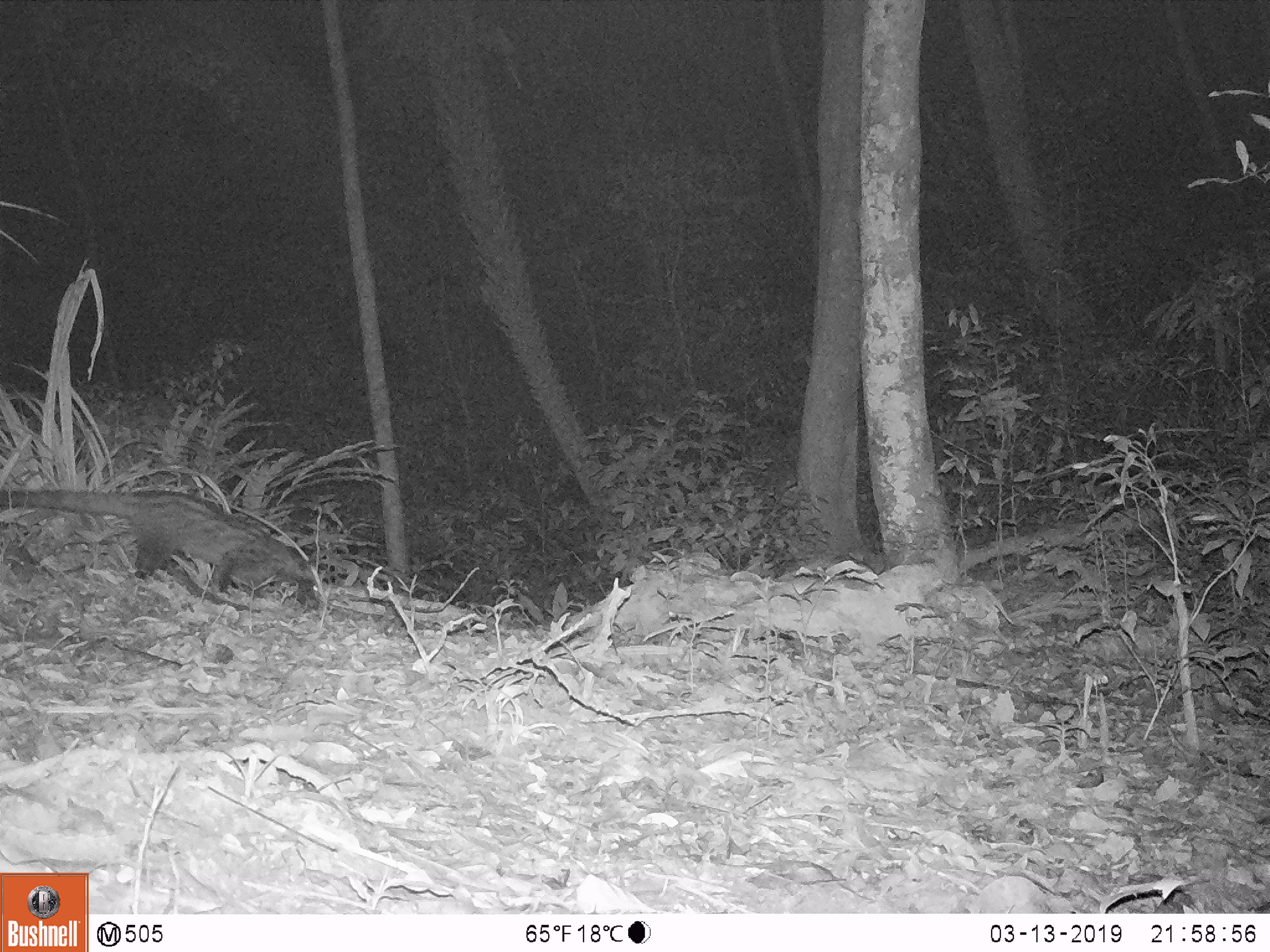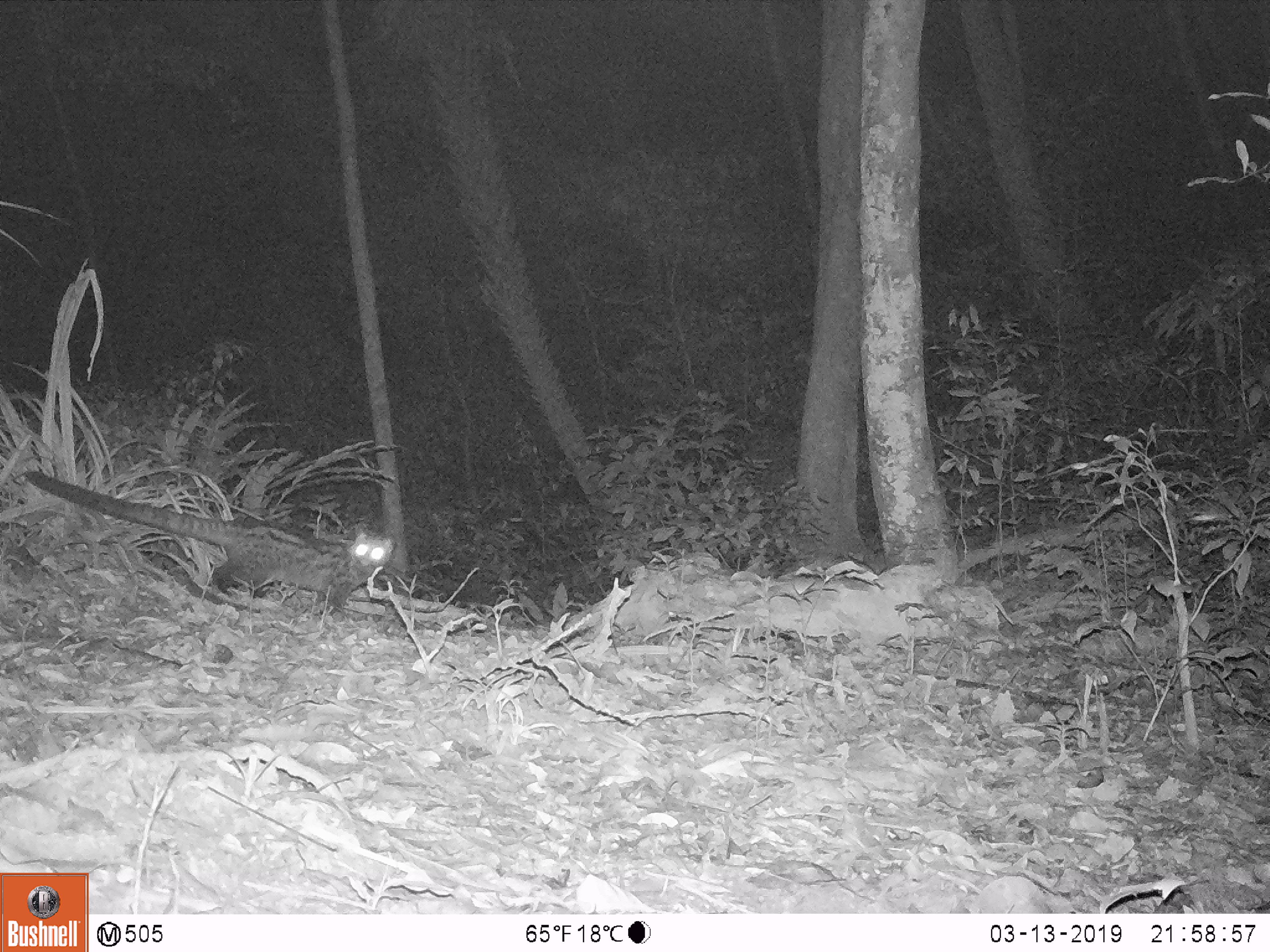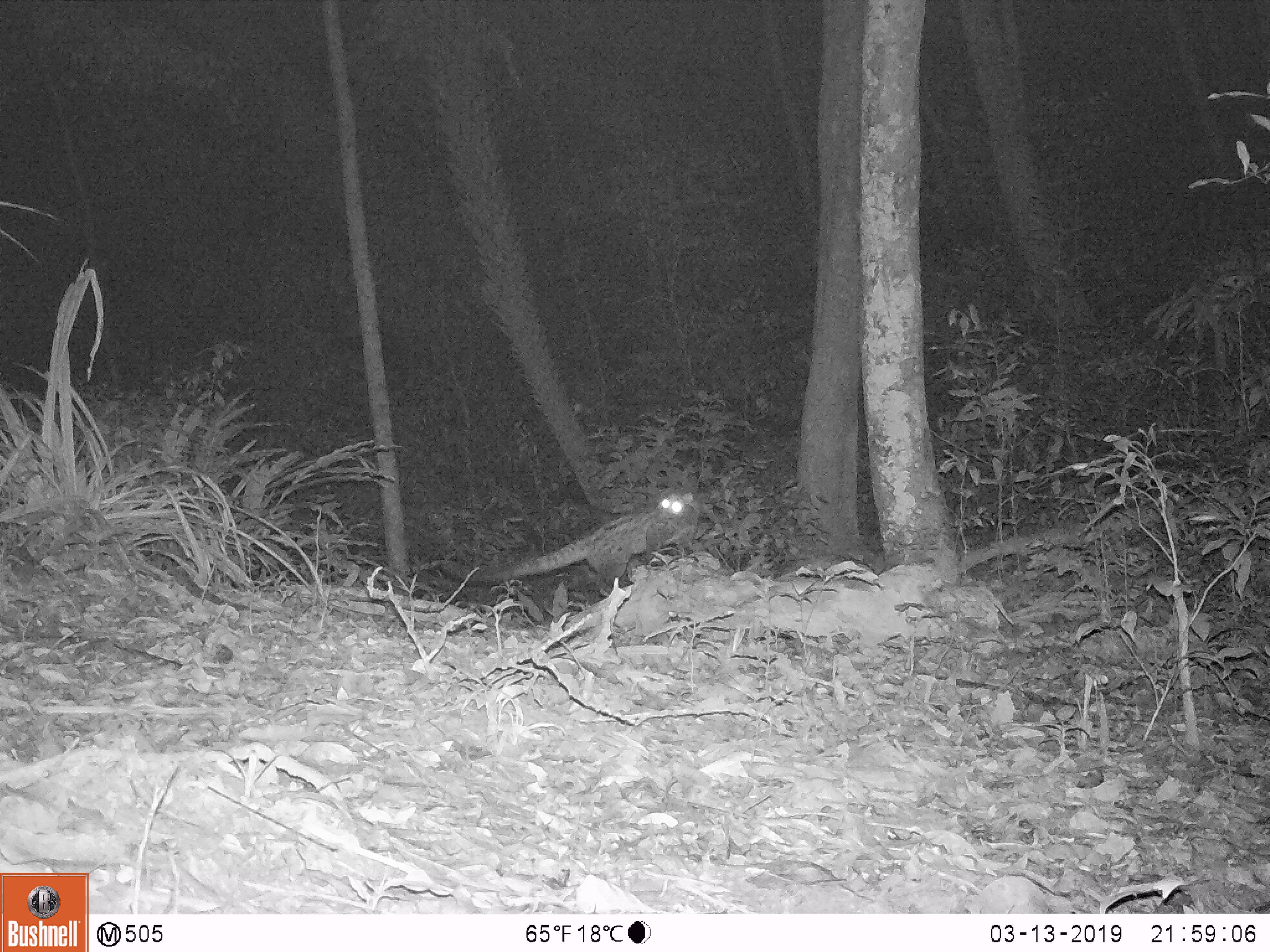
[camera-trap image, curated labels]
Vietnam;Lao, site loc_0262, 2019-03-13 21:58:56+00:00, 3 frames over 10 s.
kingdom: Animalia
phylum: Chordata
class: Mammalia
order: Carnivora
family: Viverridae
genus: Paradoxurus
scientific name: Paradoxurus hermaphroditus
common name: common palm civet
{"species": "common palm civet (Paradoxurus hermaphroditus)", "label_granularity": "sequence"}